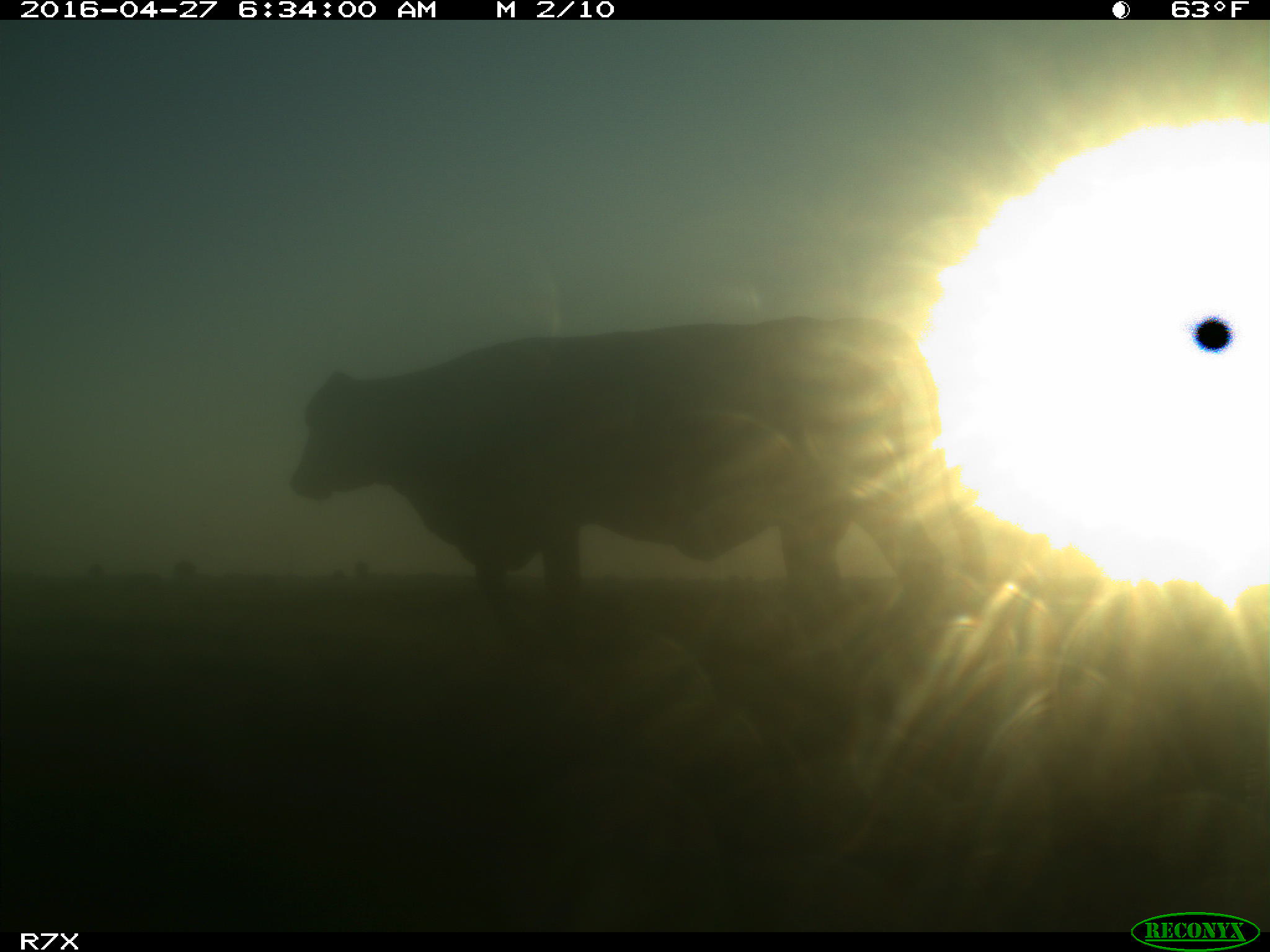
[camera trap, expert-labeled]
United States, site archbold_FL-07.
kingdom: Animalia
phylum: Chordata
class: Mammalia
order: Artiodactyla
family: Bovidae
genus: Bos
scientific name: Bos taurus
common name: domestic cow